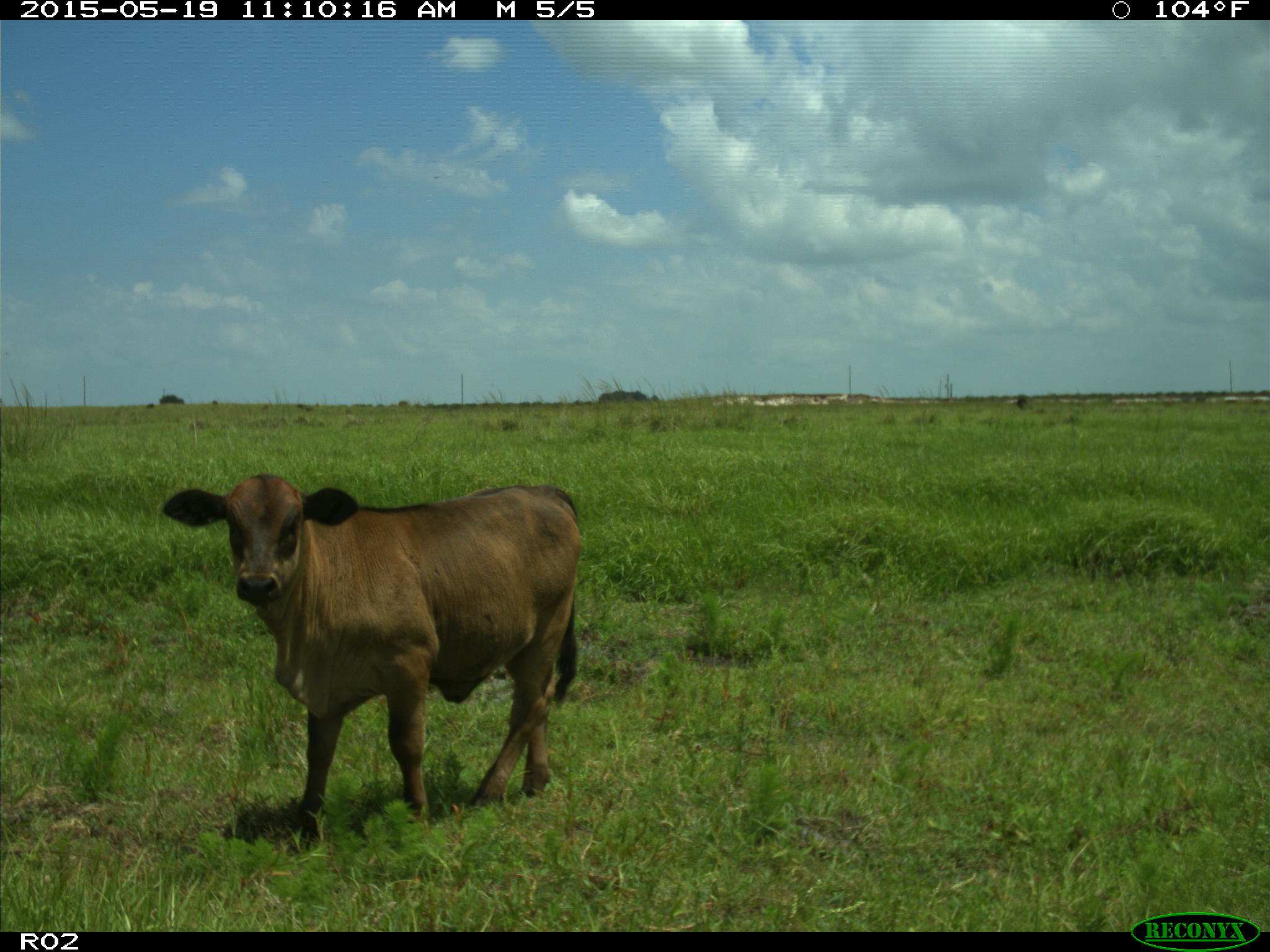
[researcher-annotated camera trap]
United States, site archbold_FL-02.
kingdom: Animalia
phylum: Chordata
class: Mammalia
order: Artiodactyla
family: Bovidae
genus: Bos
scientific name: Bos taurus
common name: domestic cow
Bos taurus (domestic cow).